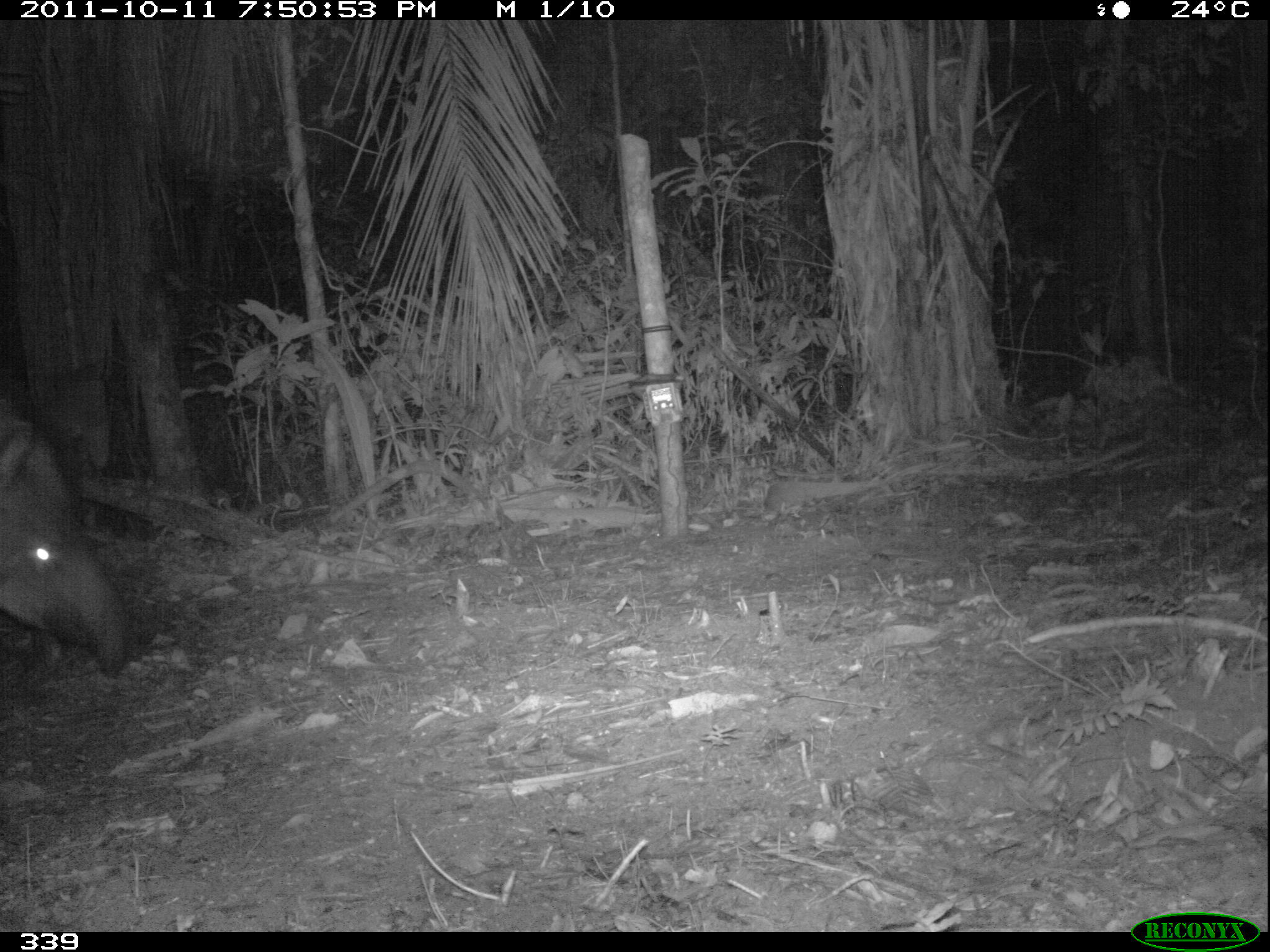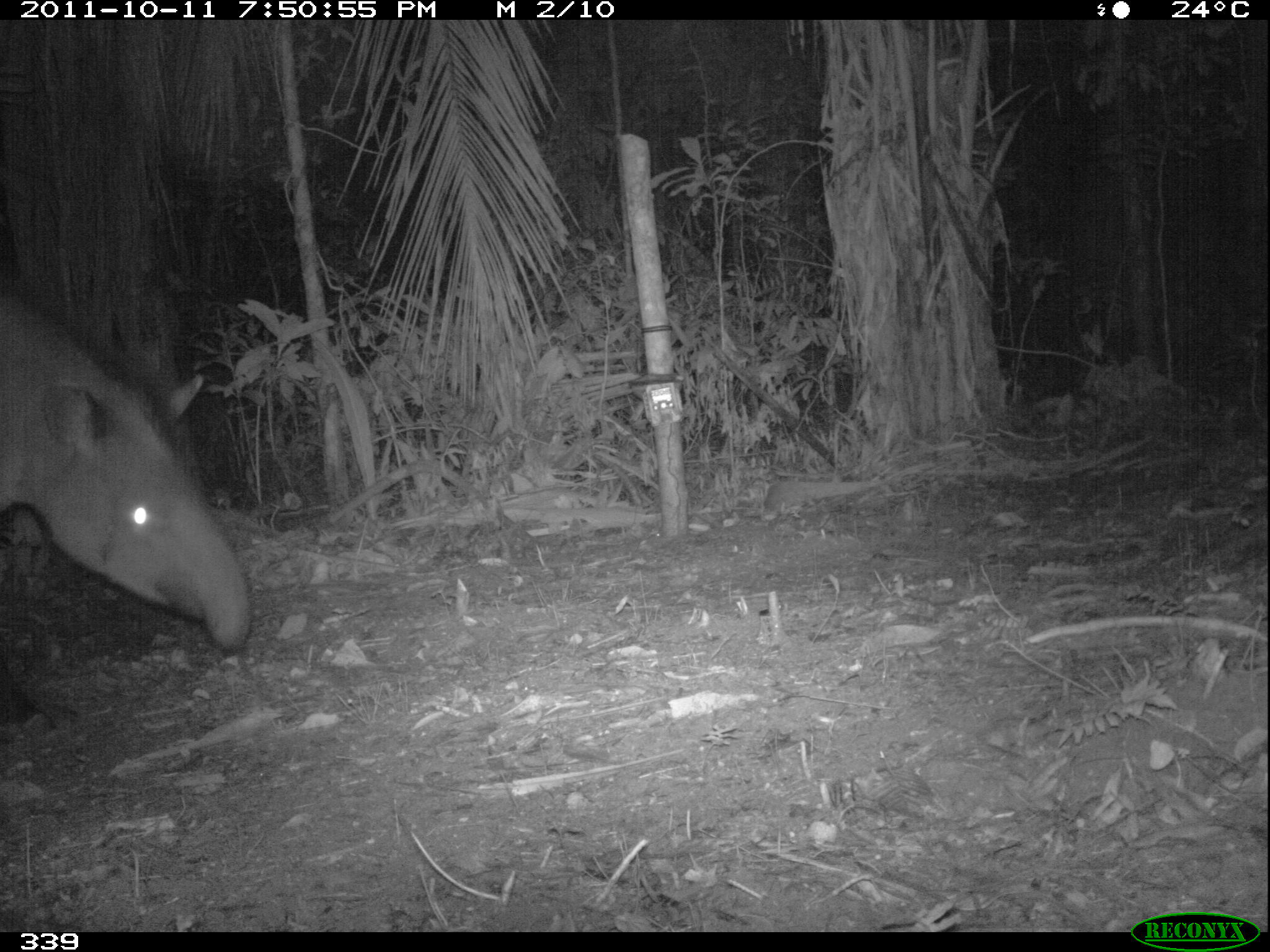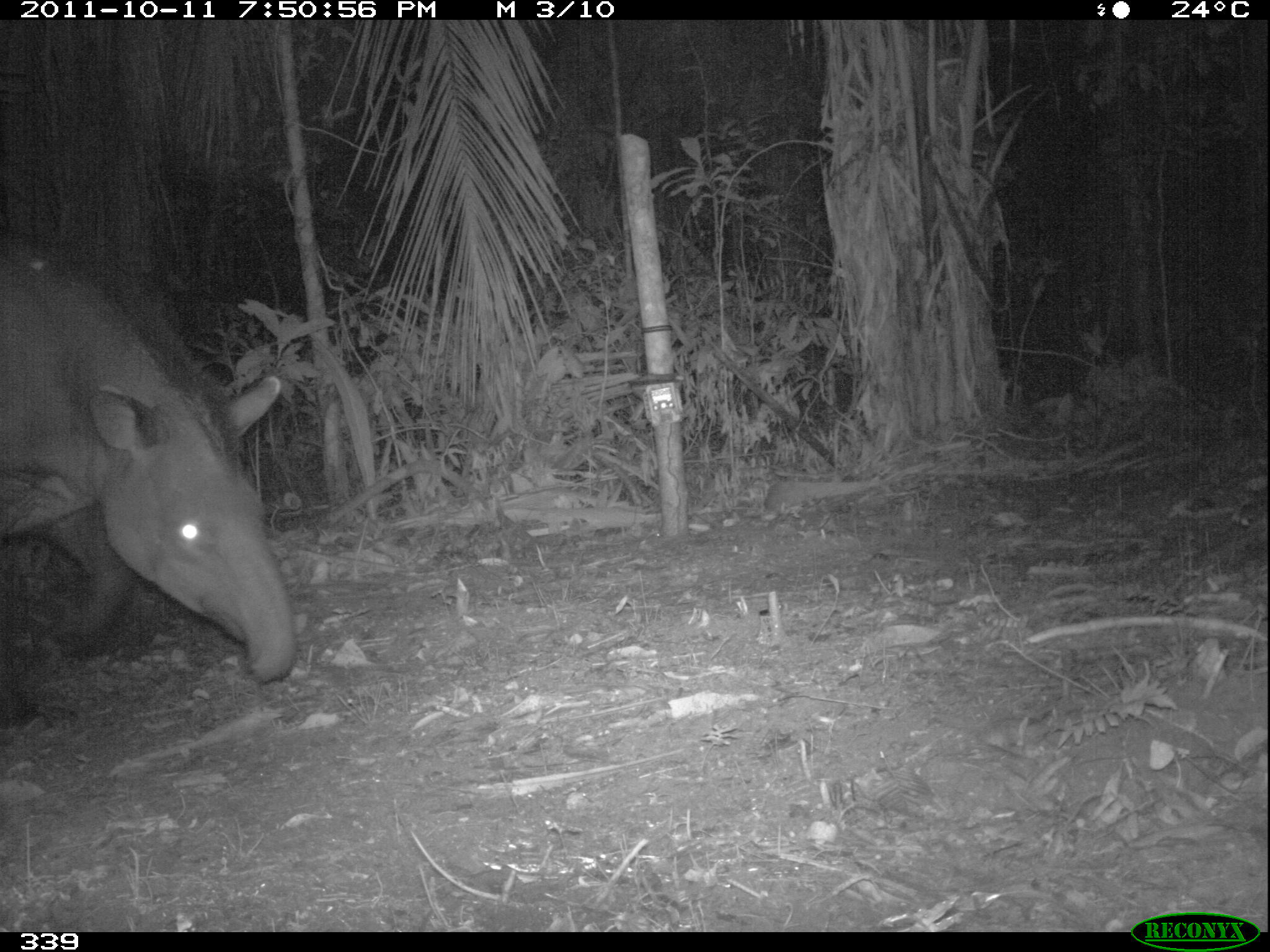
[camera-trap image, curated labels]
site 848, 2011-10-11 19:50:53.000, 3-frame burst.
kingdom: Animalia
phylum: Chordata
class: Mammalia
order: Perissodactyla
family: Tapiridae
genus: Tapirus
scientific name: Tapirus terrestris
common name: south american tapir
Tapirus terrestris (south american tapir).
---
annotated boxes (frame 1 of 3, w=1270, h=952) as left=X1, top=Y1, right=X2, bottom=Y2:
tapirus terrestris: left=2, top=397, right=131, bottom=677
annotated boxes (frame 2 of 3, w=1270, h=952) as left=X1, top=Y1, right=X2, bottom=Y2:
tapirus terrestris: left=0, top=280, right=252, bottom=737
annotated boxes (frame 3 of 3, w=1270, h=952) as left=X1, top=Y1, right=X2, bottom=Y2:
tapirus terrestris: left=3, top=225, right=300, bottom=686